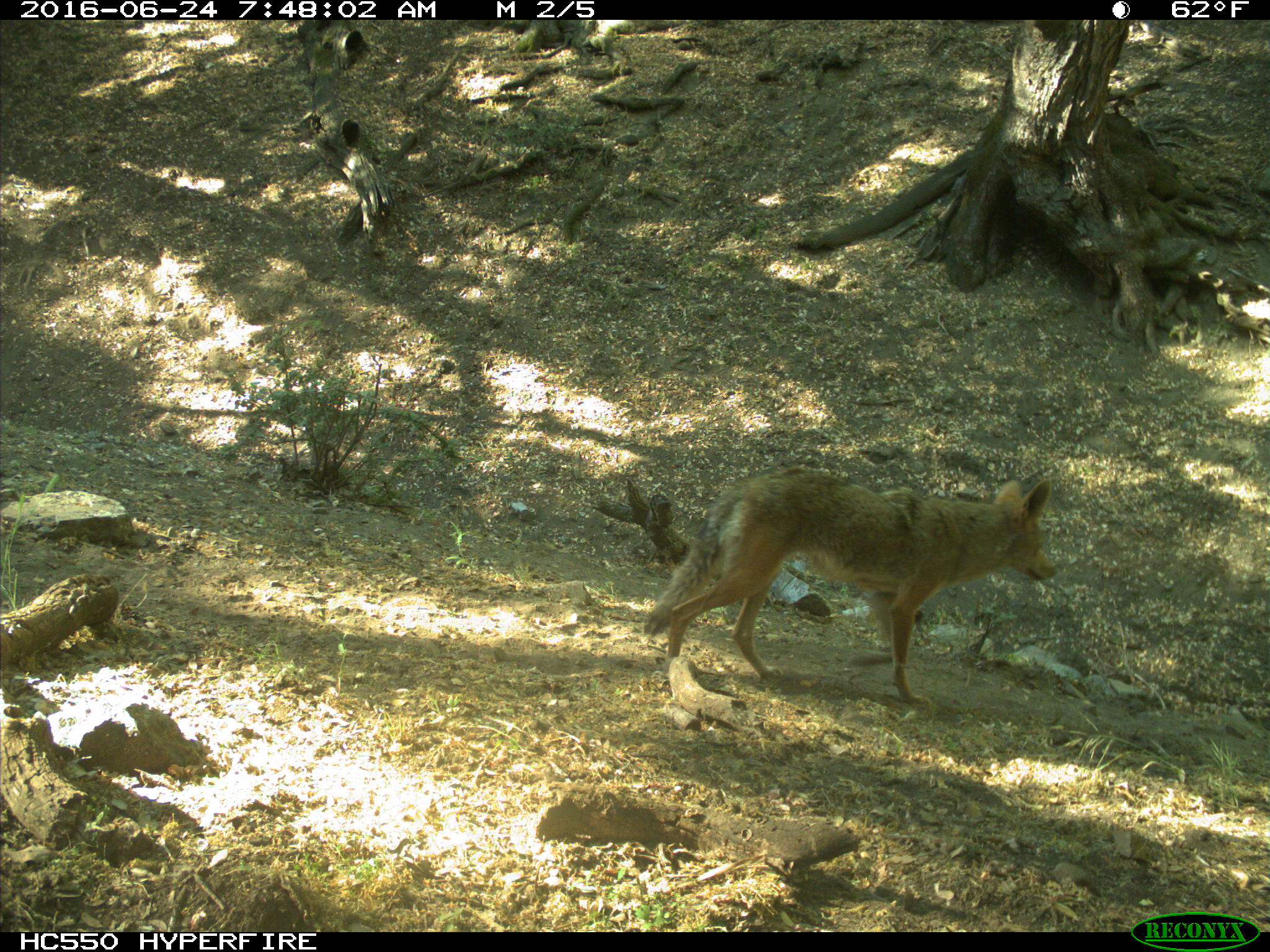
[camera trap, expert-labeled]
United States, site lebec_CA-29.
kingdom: Animalia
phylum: Chordata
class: Mammalia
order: Carnivora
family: Canidae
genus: Canis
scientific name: Canis latrans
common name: coyote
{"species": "Canis latrans (coyote)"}